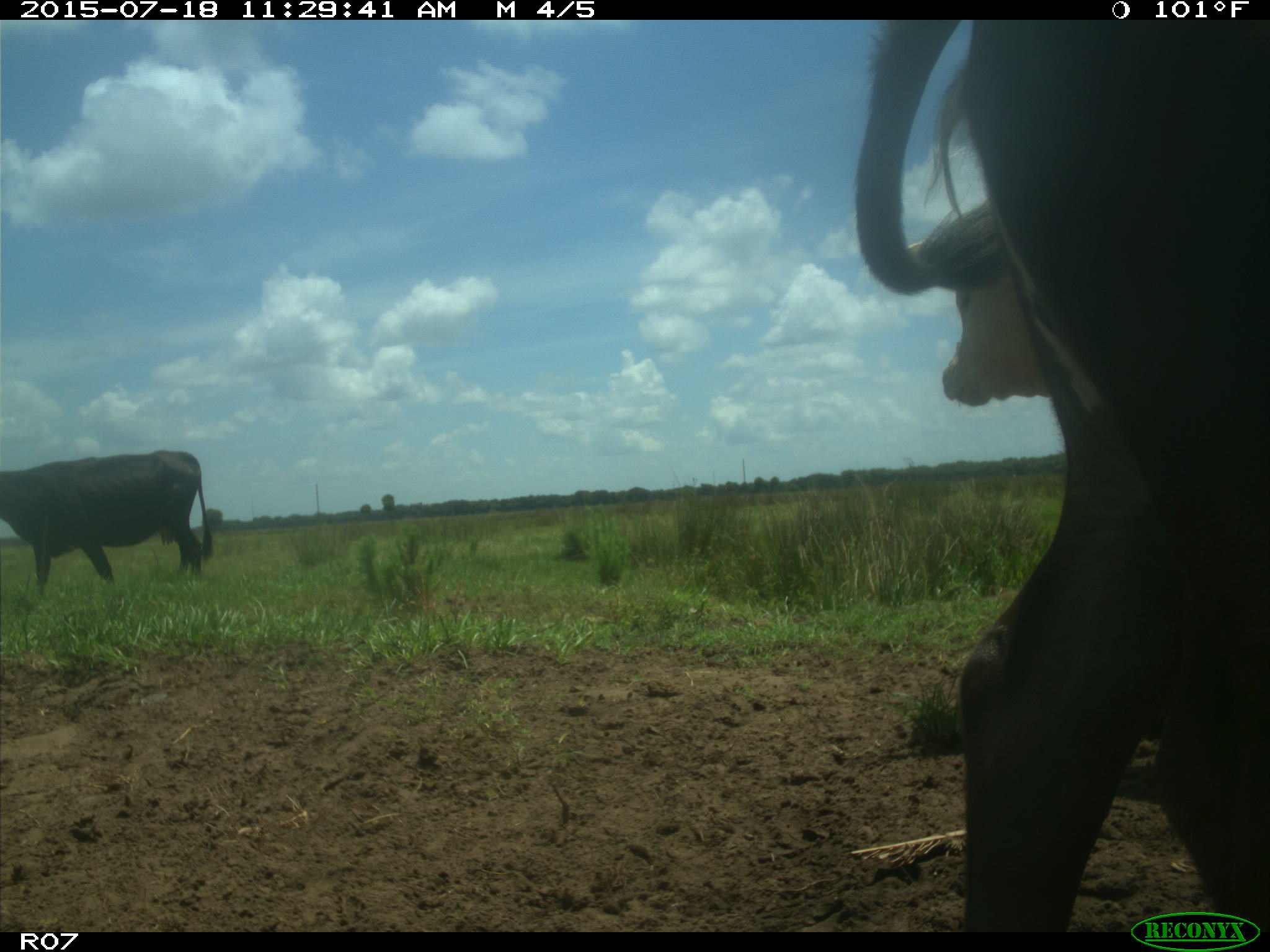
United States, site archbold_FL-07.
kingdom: Animalia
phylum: Chordata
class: Mammalia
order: Artiodactyla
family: Bovidae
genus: Bos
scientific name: Bos taurus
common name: domestic cow